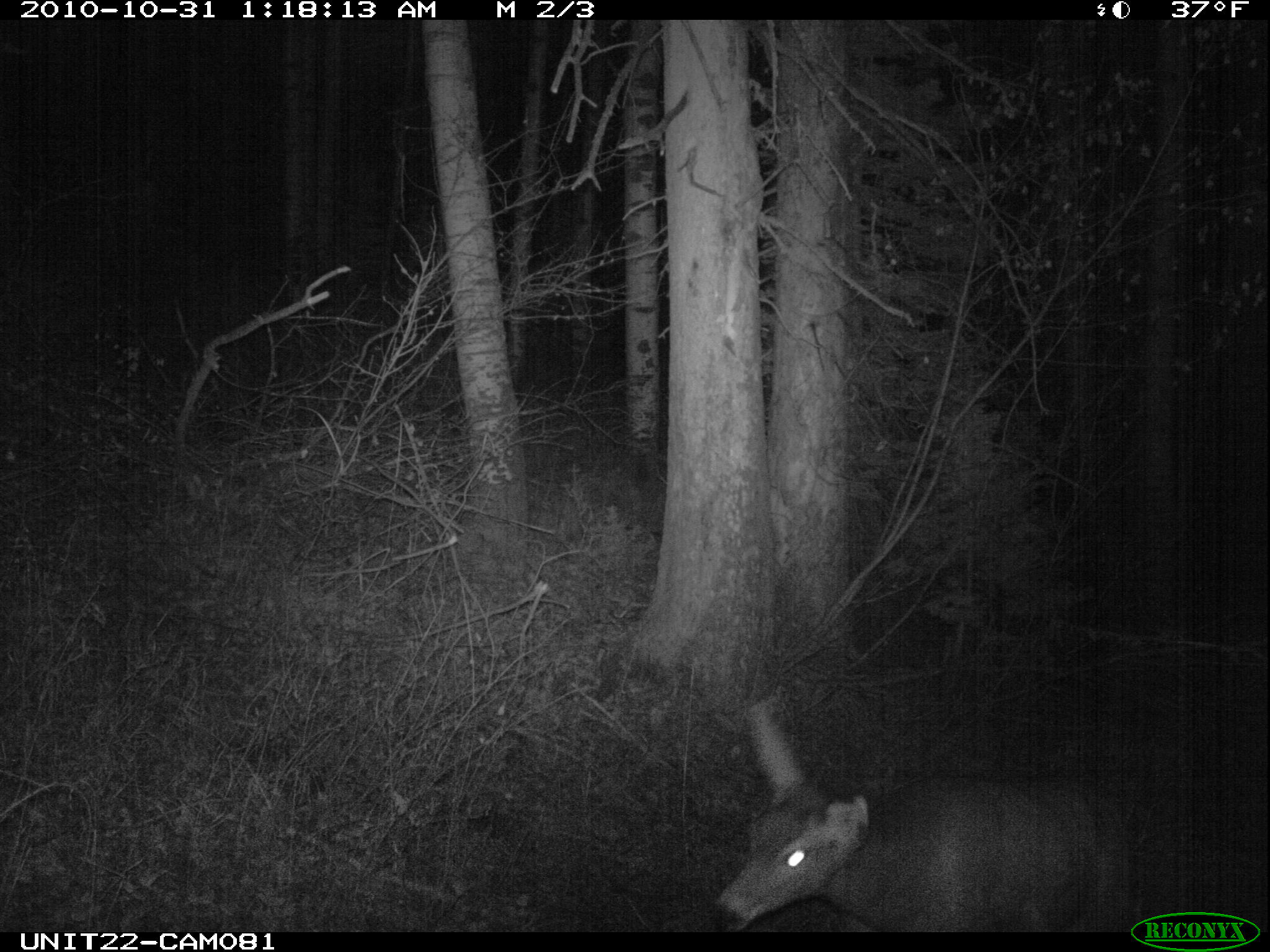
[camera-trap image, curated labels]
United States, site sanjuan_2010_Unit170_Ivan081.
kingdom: Animalia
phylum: Chordata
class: Mammalia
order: Artiodactyla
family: Cervidae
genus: Odocoileus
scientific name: Odocoileus hemionus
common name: mule deer